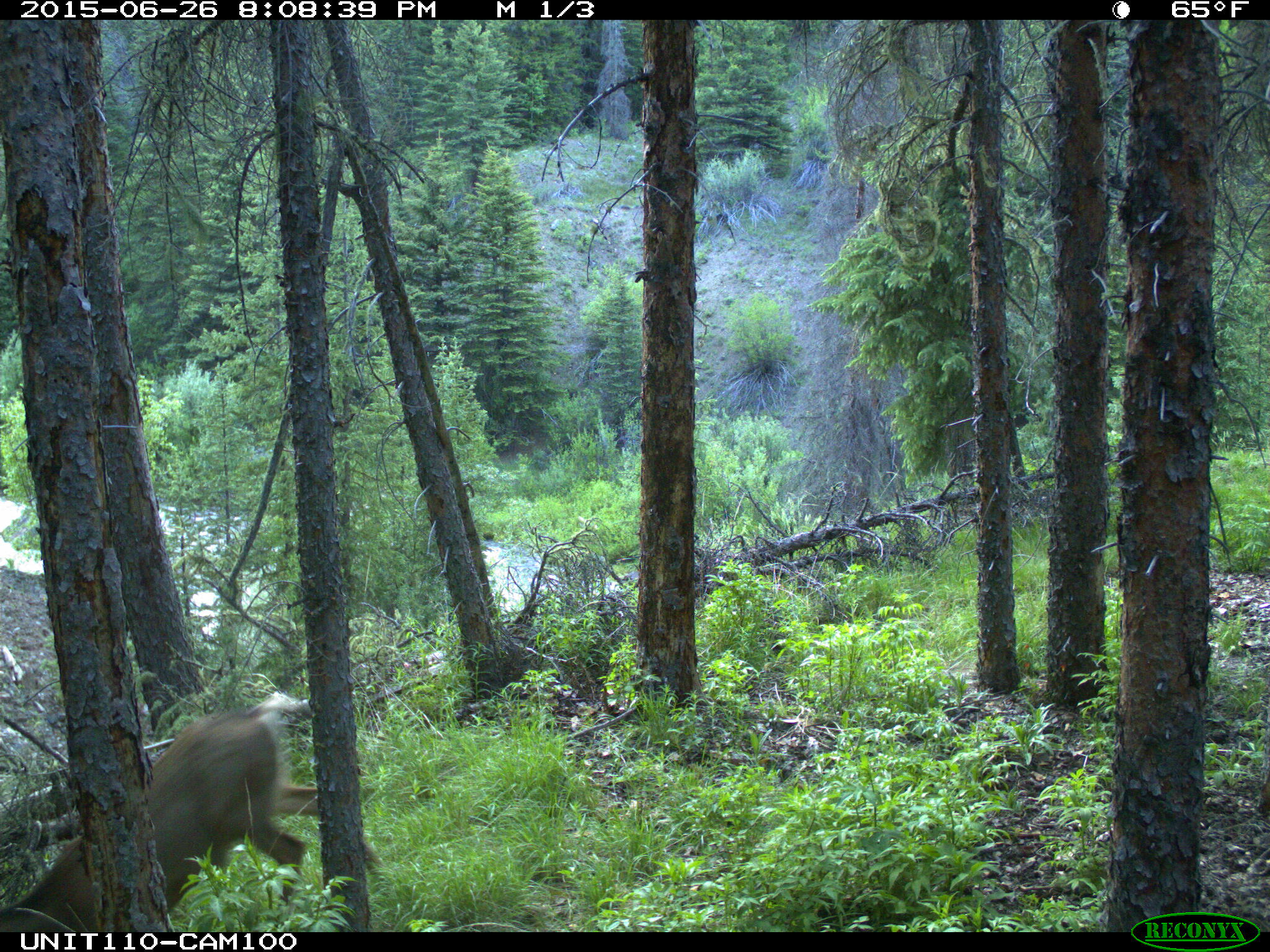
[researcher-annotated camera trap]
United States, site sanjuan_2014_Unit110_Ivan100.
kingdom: Animalia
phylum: Chordata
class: Mammalia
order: Artiodactyla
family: Cervidae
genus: Odocoileus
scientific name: Odocoileus hemionus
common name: mule deer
Odocoileus hemionus (mule deer).